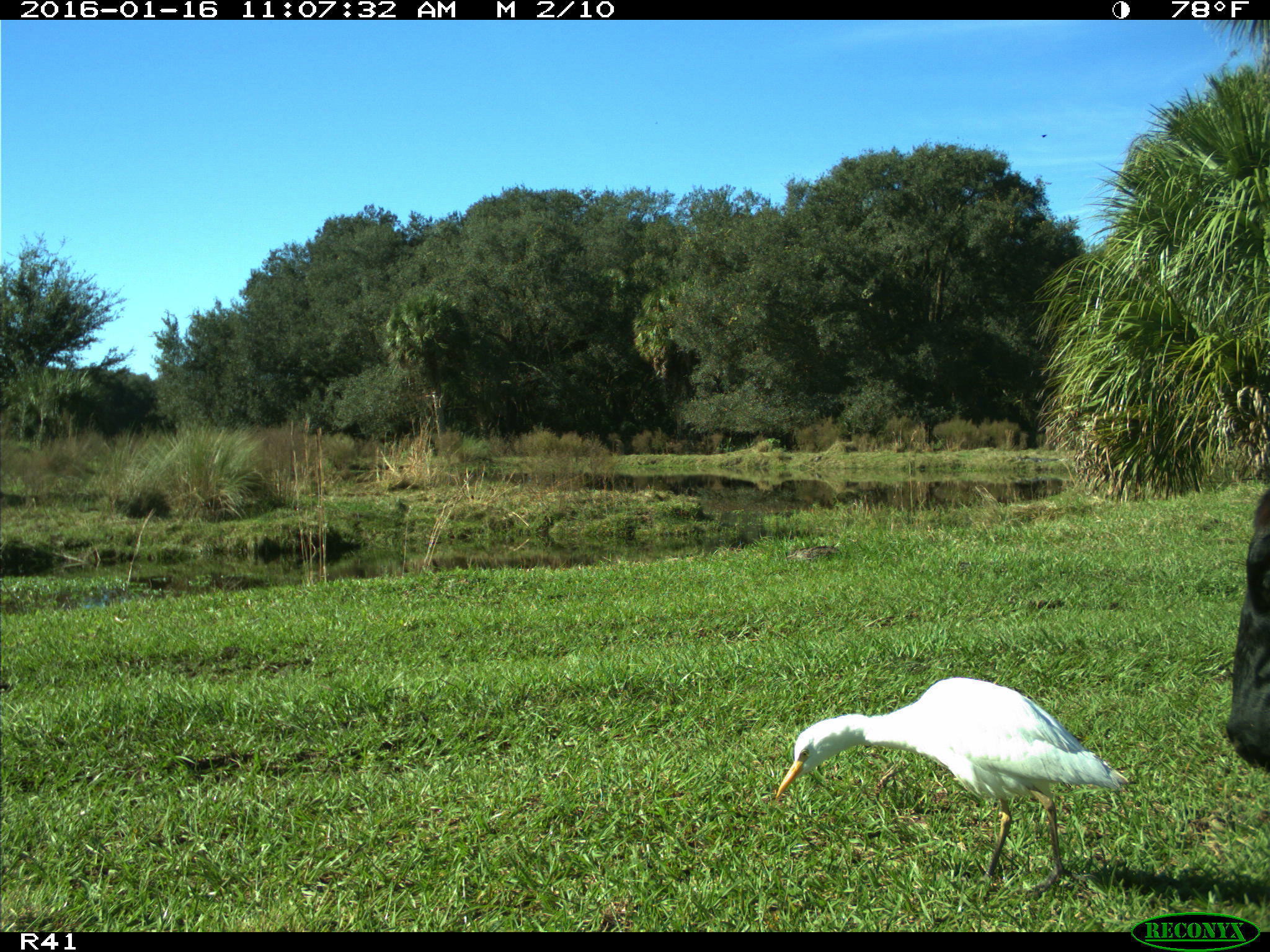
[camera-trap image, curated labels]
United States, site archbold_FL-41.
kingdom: Animalia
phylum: Chordata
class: Mammalia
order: Artiodactyla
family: Bovidae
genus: Bos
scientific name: Bos taurus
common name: domestic cow